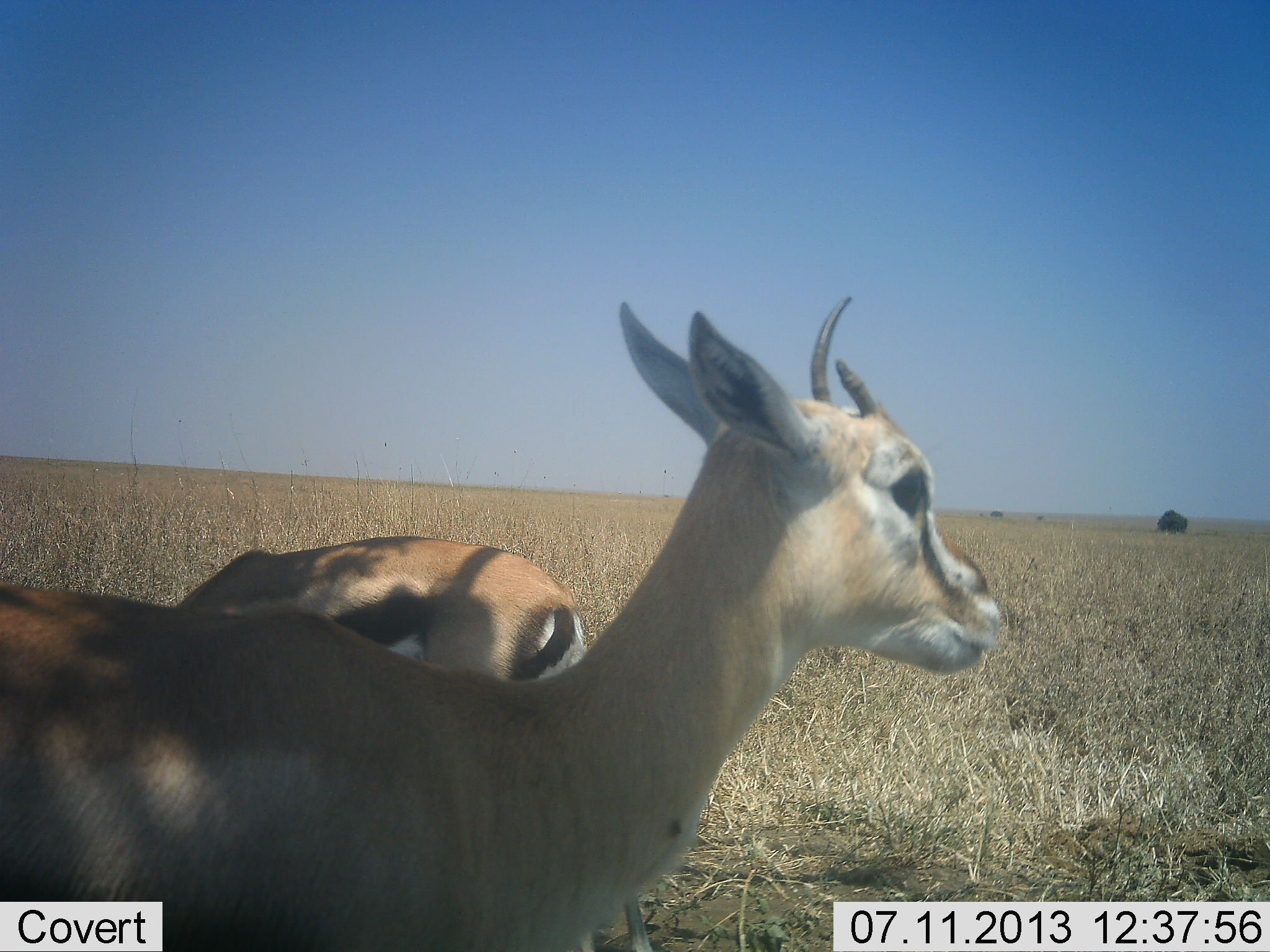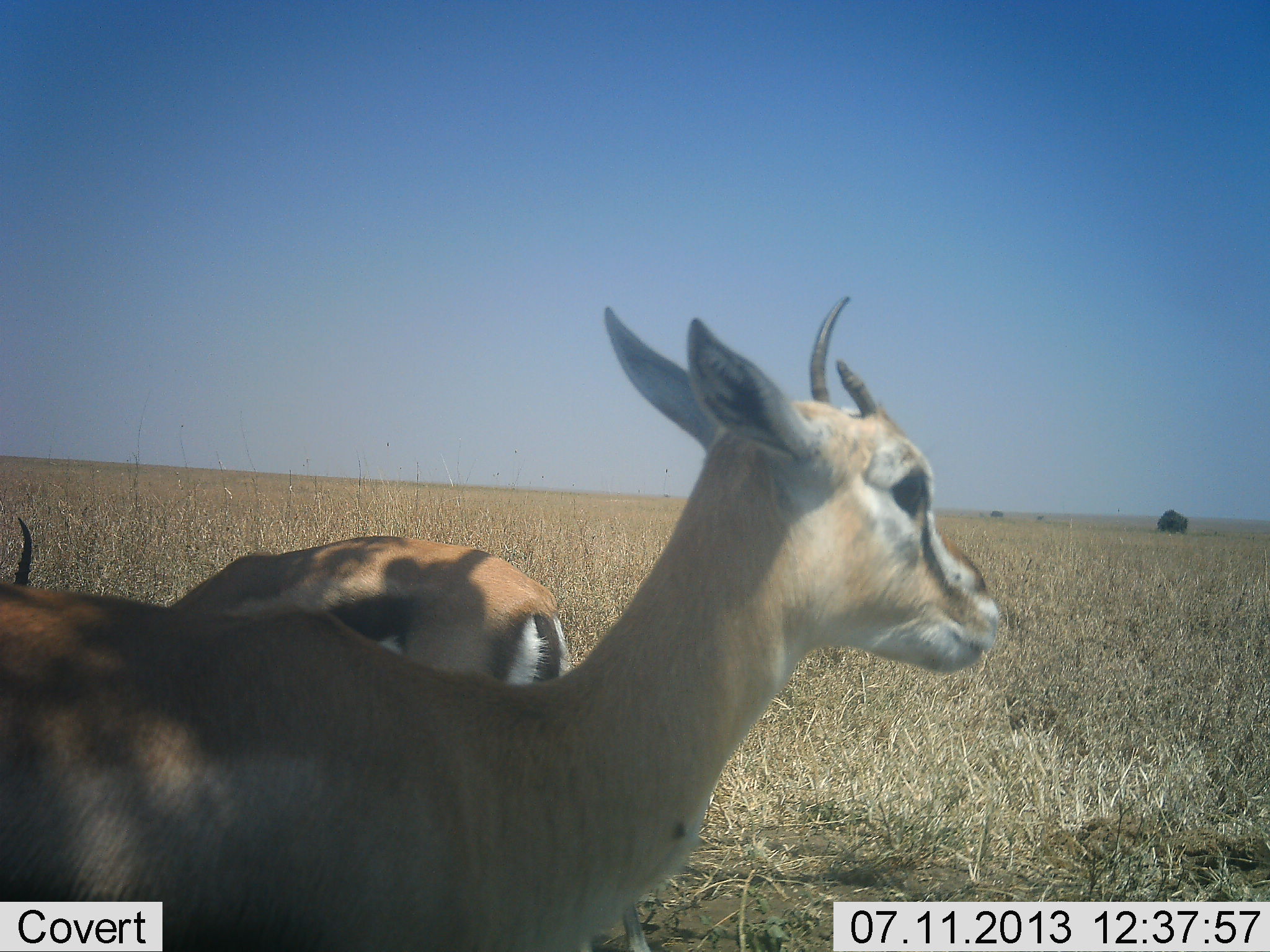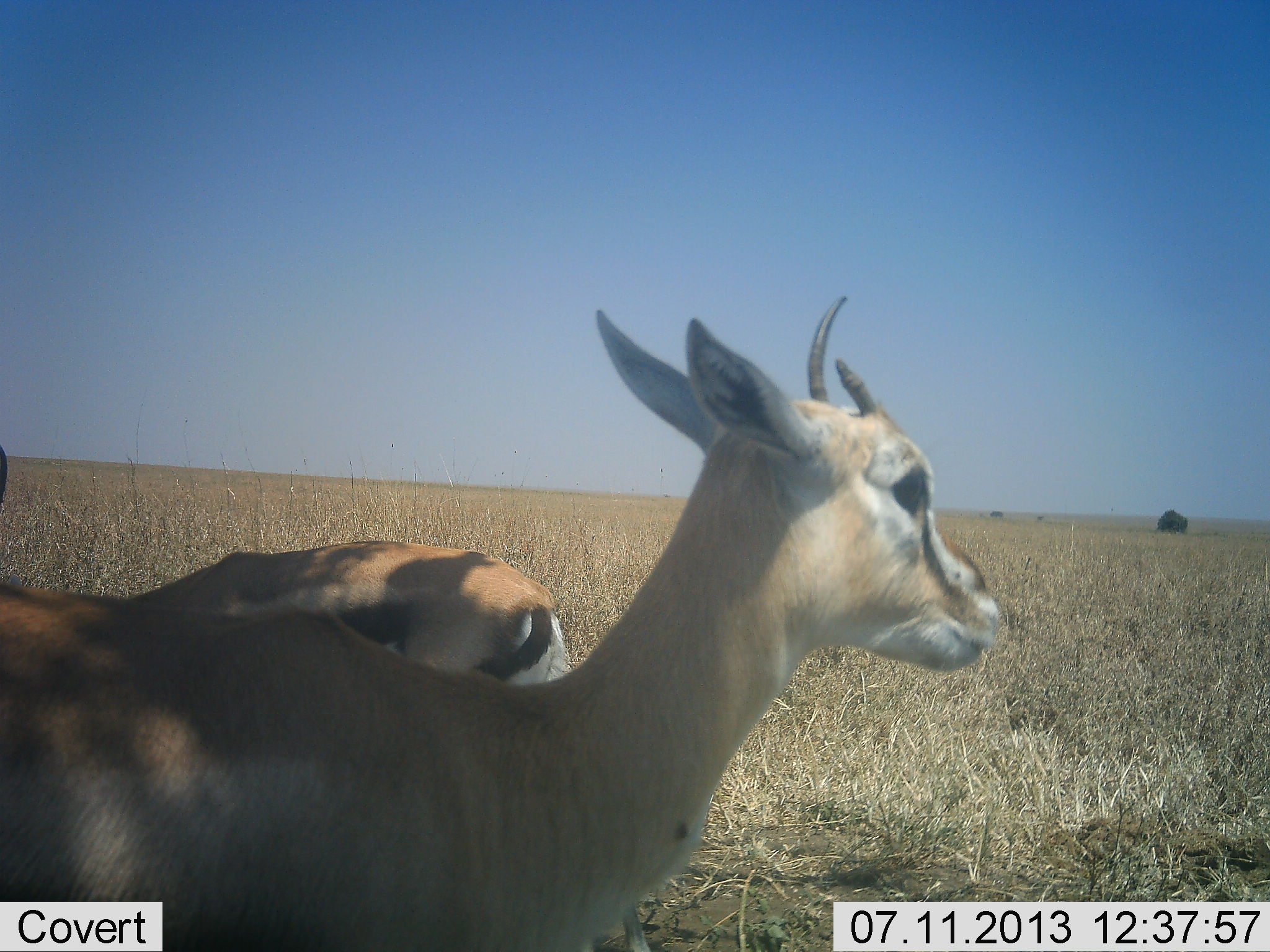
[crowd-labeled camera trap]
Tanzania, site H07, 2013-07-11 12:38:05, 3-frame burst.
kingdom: Animalia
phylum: Chordata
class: Mammalia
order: Artiodactyla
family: Bovidae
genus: Eudorcas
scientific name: Eudorcas thomsonii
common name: thomson's gazelle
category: gazellethomsons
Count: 2.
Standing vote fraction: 95%.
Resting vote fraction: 5%.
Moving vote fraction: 10%.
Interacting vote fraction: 0%.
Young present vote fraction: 10%.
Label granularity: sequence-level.